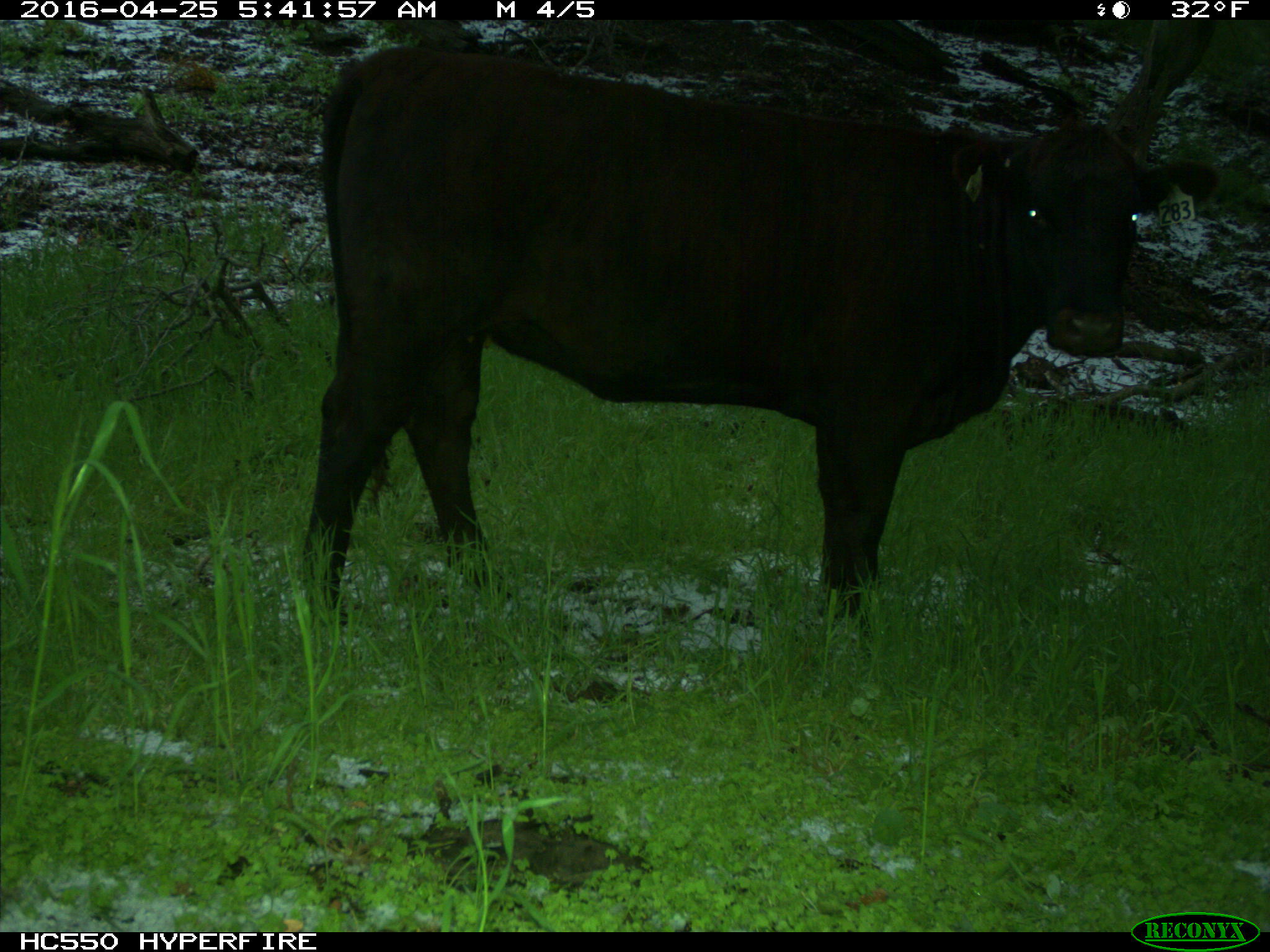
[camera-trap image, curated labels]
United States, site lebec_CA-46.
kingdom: Animalia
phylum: Chordata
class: Mammalia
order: Artiodactyla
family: Bovidae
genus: Bos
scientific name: Bos taurus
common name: domestic cow